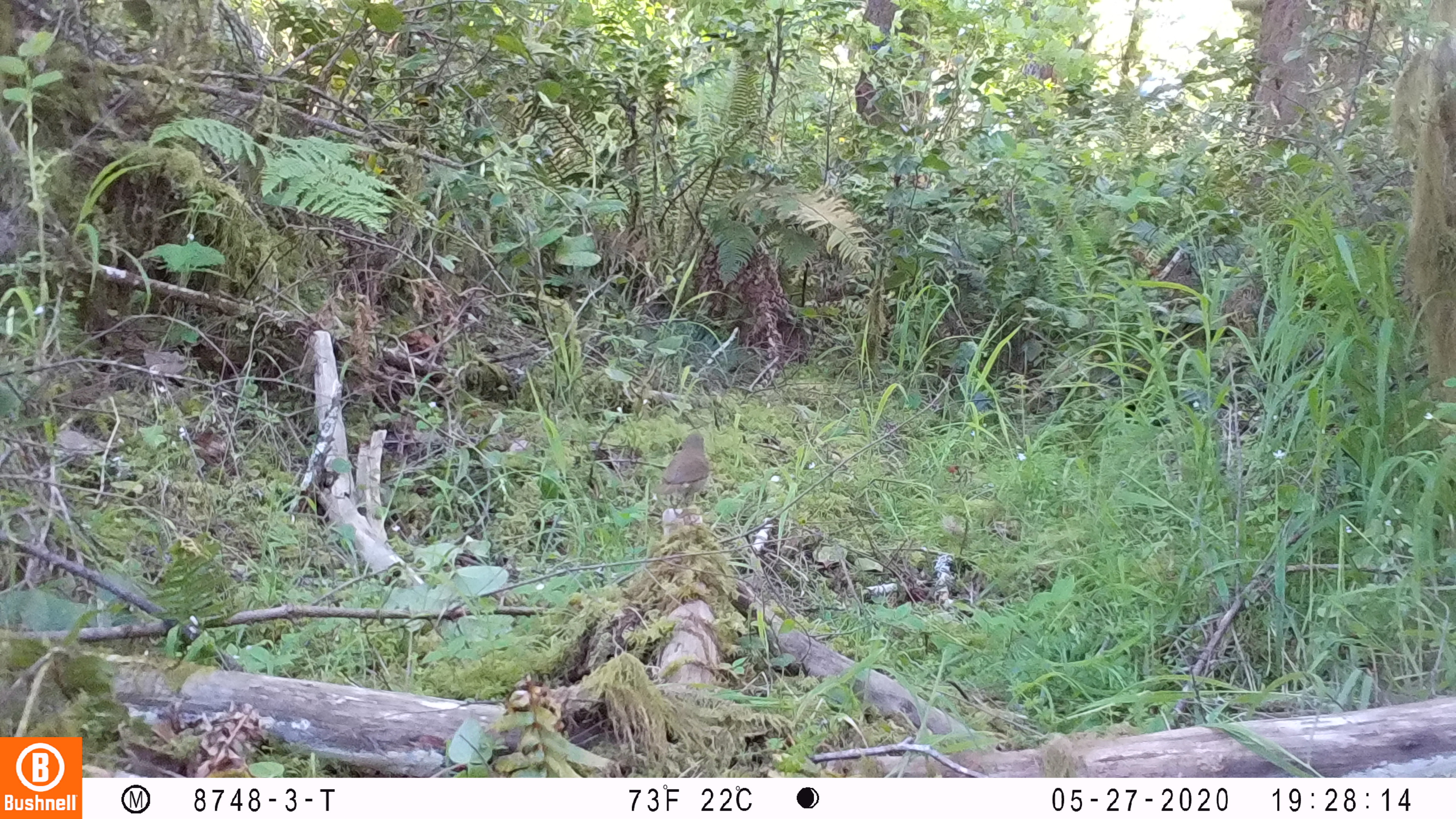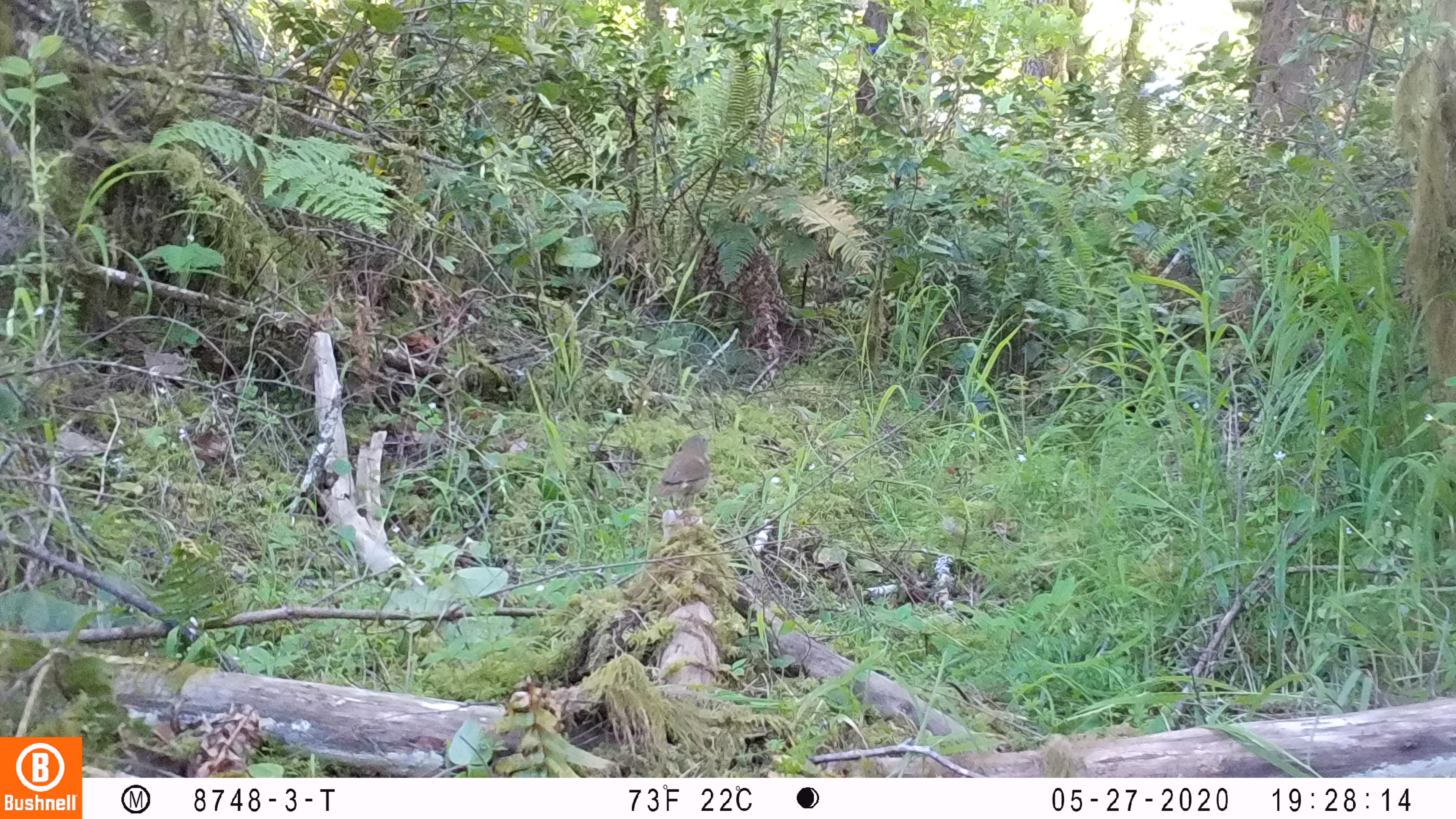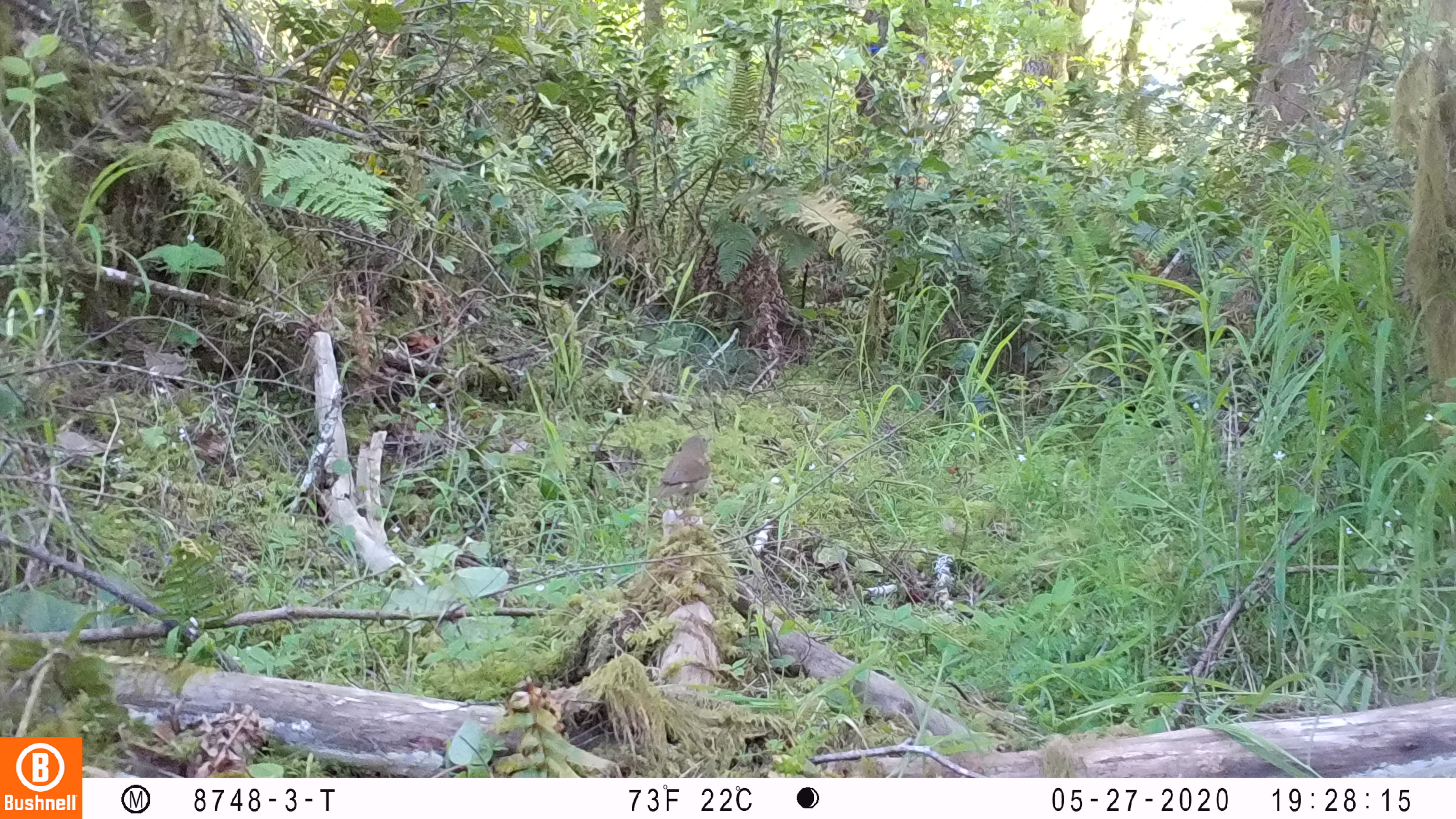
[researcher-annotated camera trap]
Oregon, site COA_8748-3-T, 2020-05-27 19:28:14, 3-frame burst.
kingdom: Animalia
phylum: Chordata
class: Aves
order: Passeriformes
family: Turdidae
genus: Catharus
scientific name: Catharus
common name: brown thrushes and nightingale-thrushes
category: catharus species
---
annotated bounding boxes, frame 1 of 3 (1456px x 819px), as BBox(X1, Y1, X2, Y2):
catharus species: BBox(643, 423, 713, 506)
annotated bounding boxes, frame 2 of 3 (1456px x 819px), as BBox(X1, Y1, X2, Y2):
catharus species: BBox(642, 429, 717, 515)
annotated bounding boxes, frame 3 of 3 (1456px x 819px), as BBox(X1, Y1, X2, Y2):
catharus species: BBox(644, 430, 716, 517)